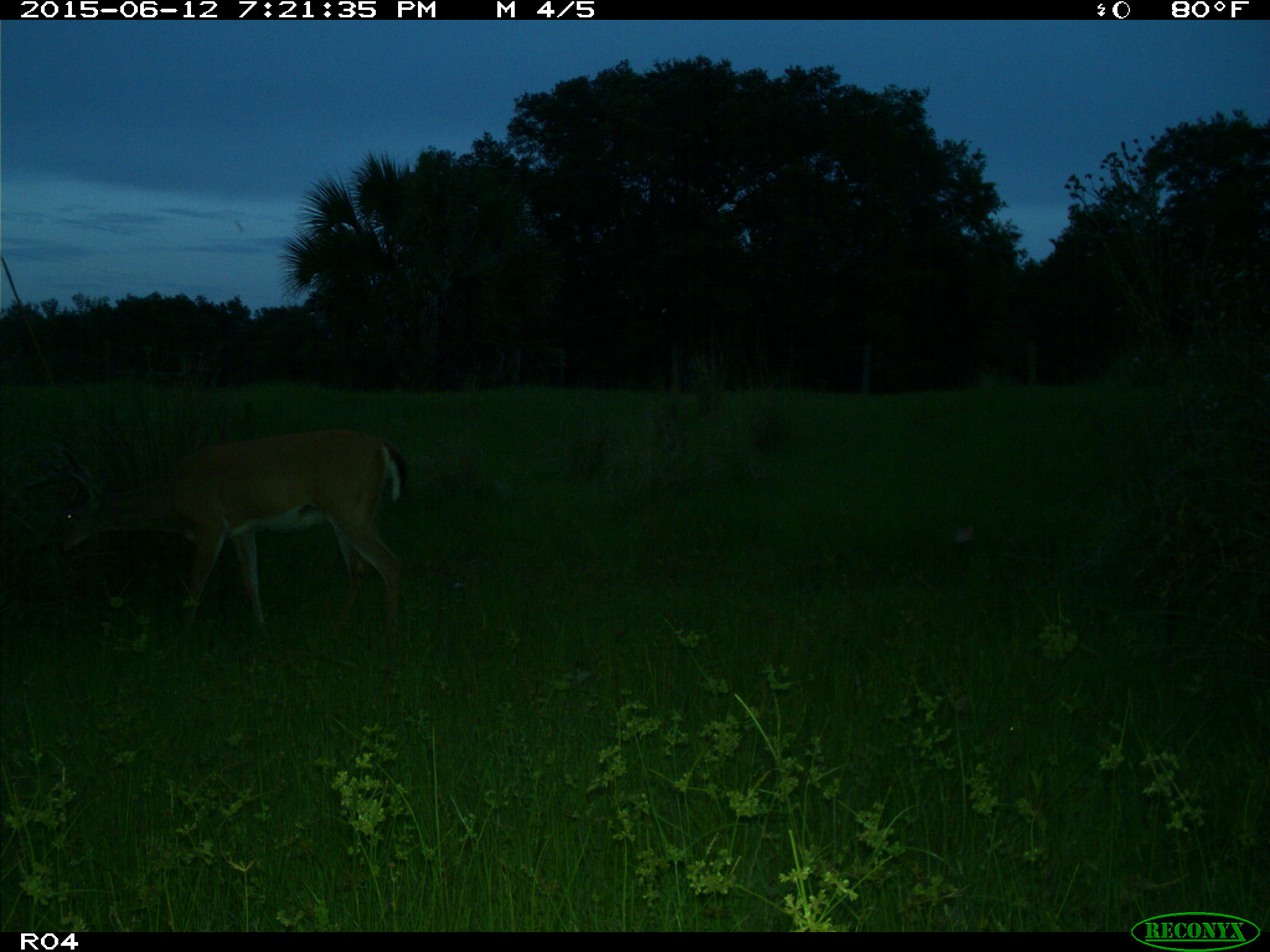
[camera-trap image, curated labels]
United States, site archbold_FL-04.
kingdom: Animalia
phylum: Chordata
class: Mammalia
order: Artiodactyla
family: Cervidae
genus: Odocoileus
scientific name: Odocoileus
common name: deer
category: unidentified deer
Unidentified deer (deer) (Odocoileus).